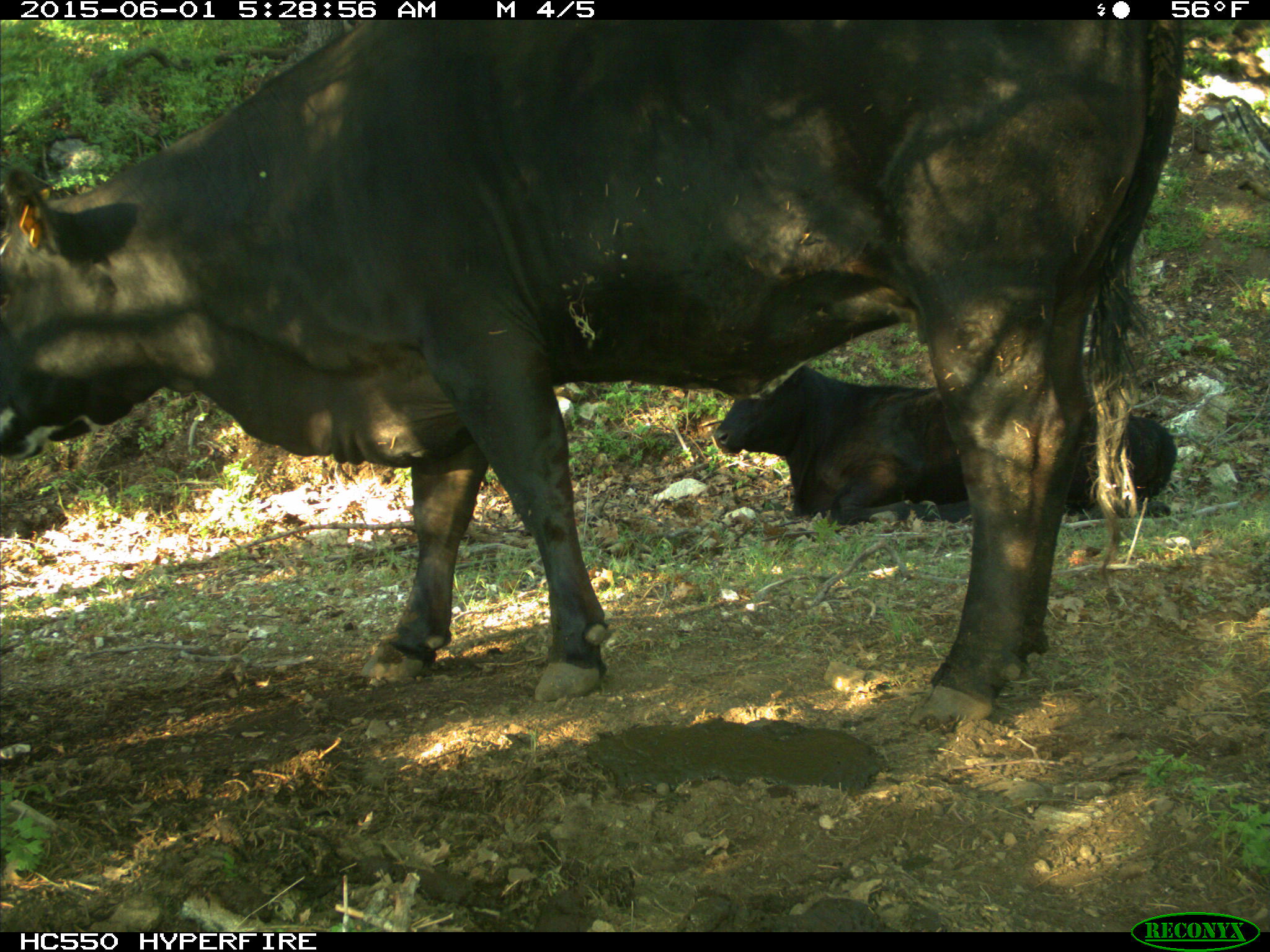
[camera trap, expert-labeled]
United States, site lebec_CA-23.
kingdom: Animalia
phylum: Chordata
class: Mammalia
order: Artiodactyla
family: Bovidae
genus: Bos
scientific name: Bos taurus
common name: domestic cow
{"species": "Bos taurus (domestic cow)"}